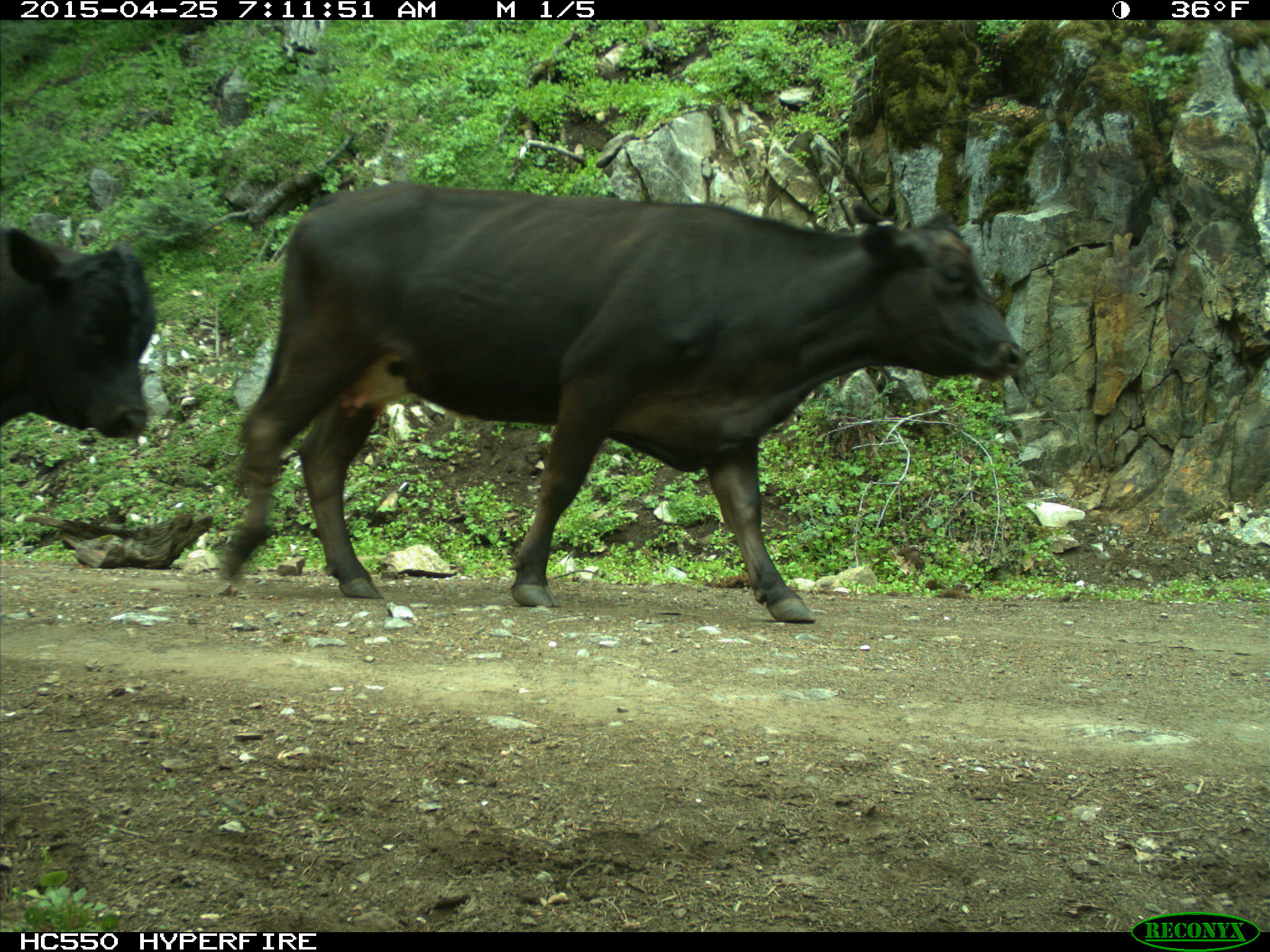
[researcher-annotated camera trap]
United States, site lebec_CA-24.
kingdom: Animalia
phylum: Chordata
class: Mammalia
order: Artiodactyla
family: Bovidae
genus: Bos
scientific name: Bos taurus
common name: domestic cow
Bos taurus (domestic cow).